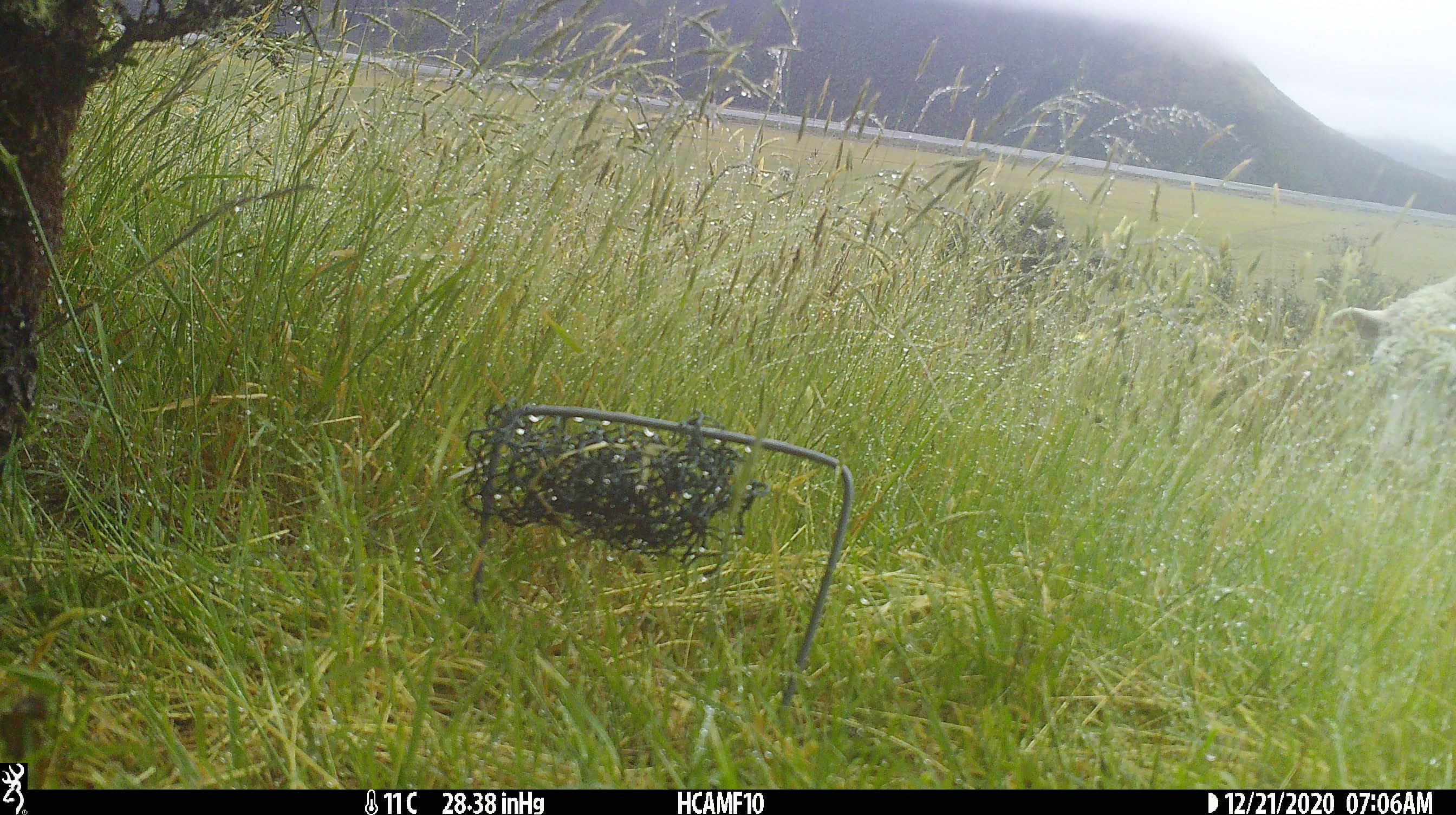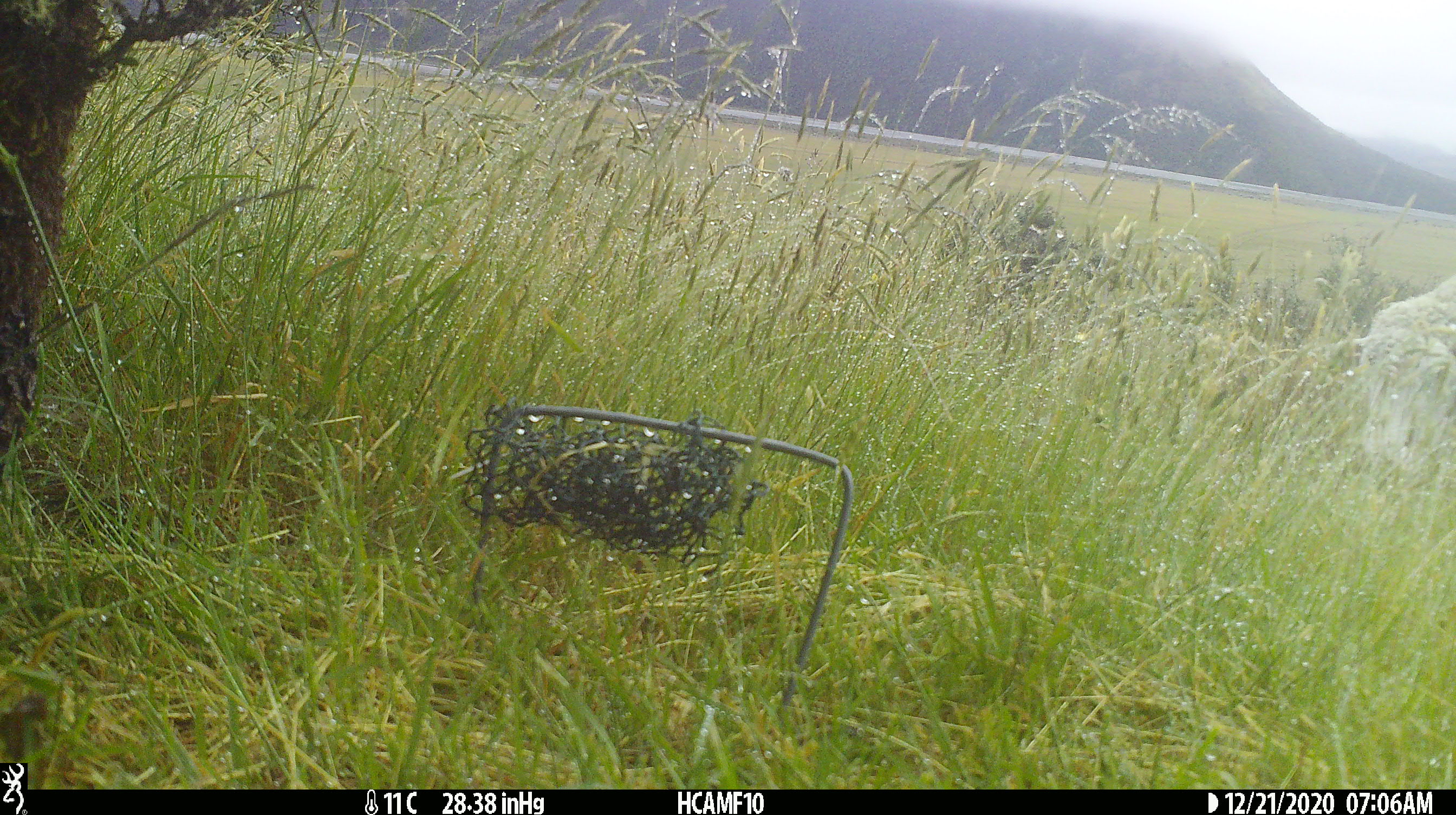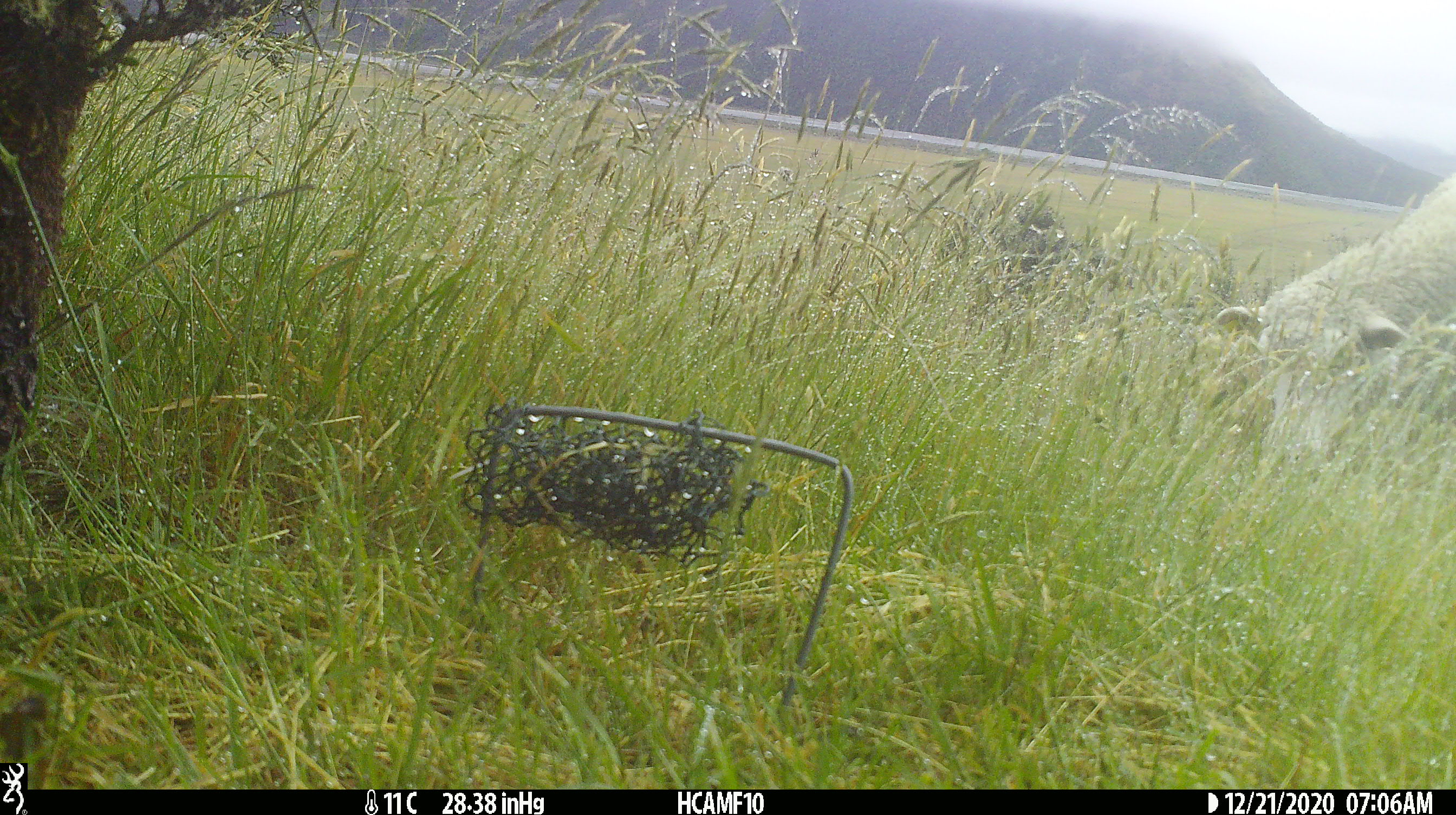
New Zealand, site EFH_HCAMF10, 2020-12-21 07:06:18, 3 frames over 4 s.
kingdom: Animalia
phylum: Chordata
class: Mammalia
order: Artiodactyla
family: Bovidae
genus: Ovis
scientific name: Ovis aries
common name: domestic sheep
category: sheep